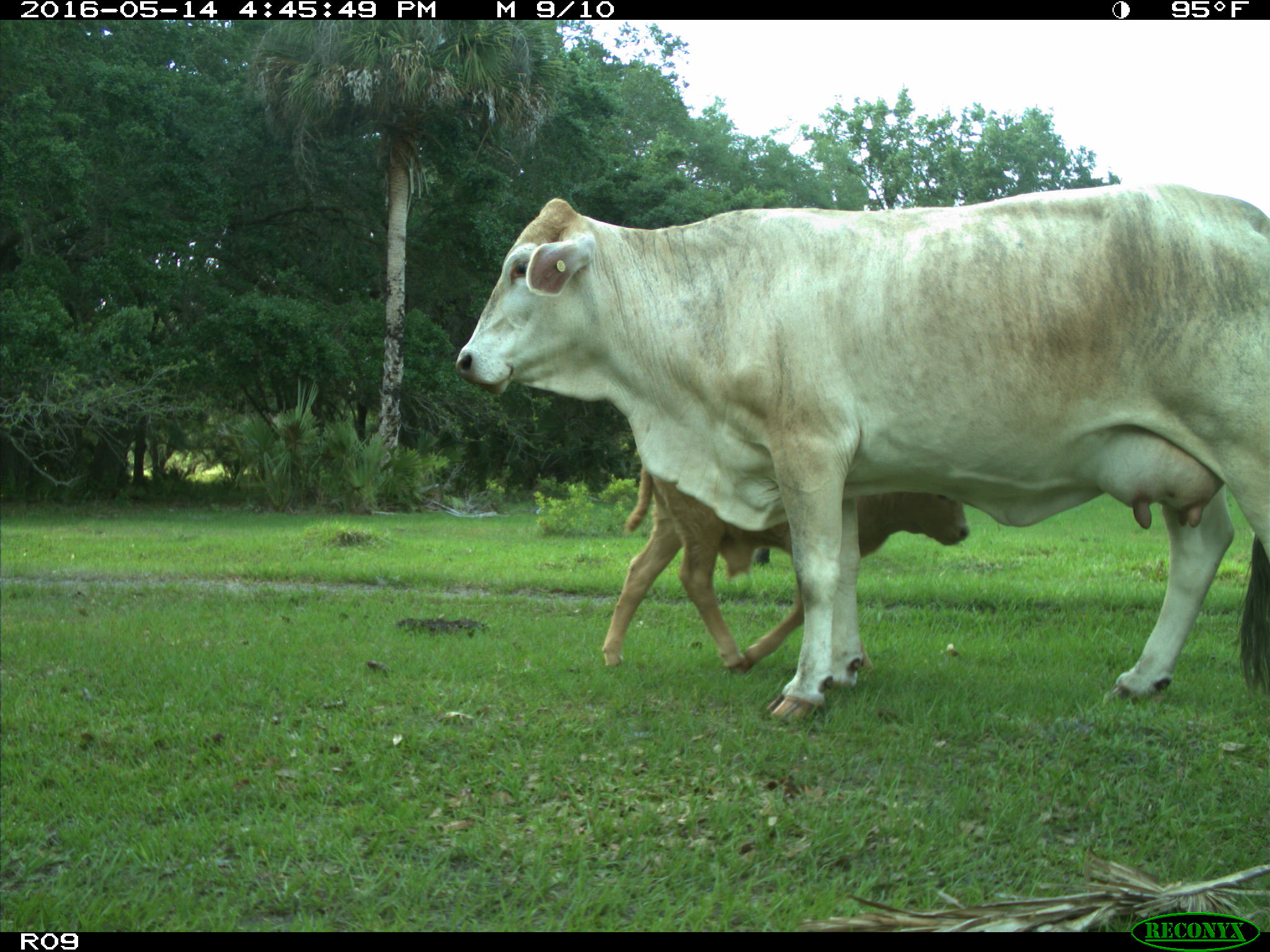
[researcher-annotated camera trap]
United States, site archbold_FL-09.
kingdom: Animalia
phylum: Chordata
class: Mammalia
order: Artiodactyla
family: Bovidae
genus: Bos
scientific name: Bos taurus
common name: domestic cow